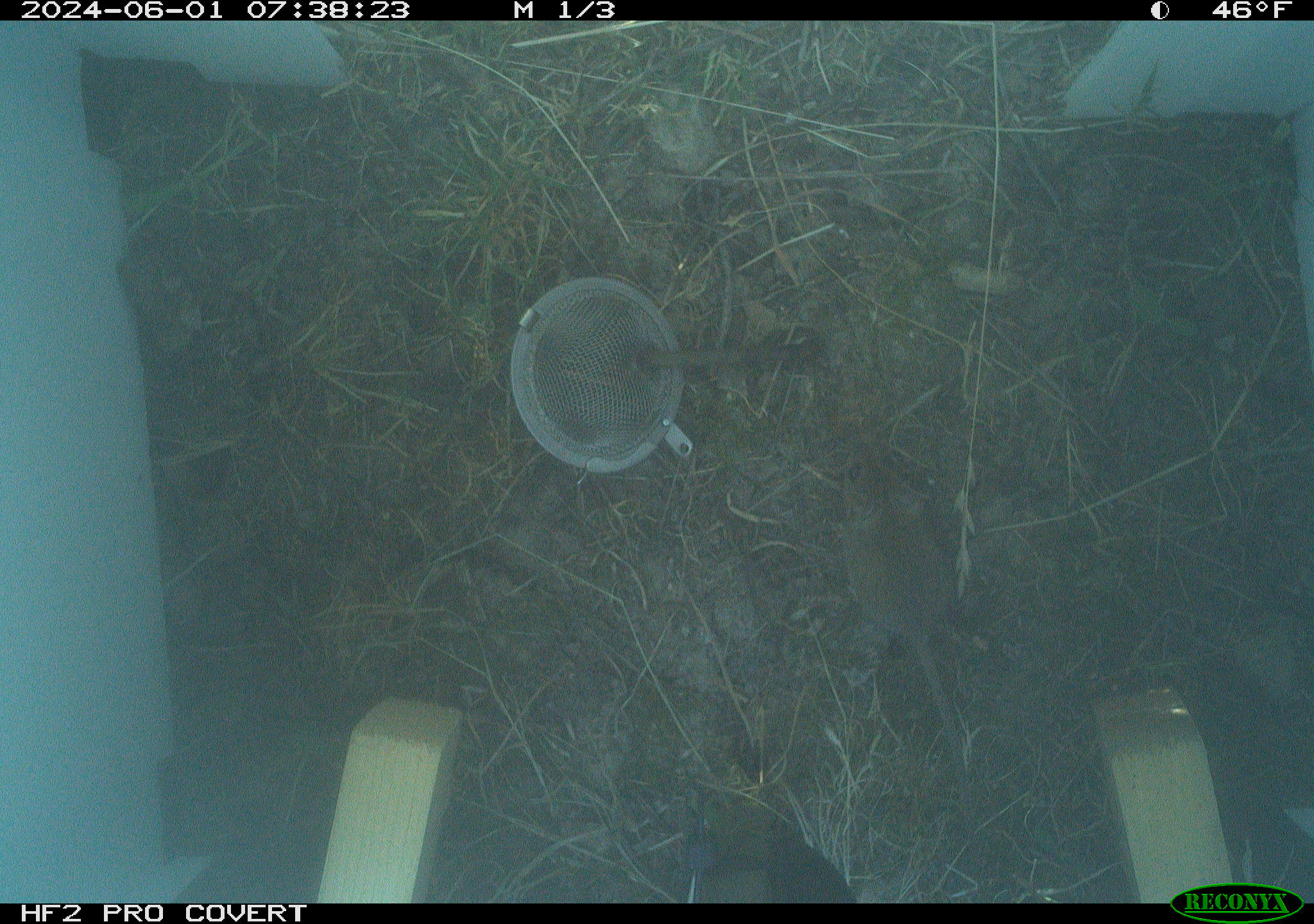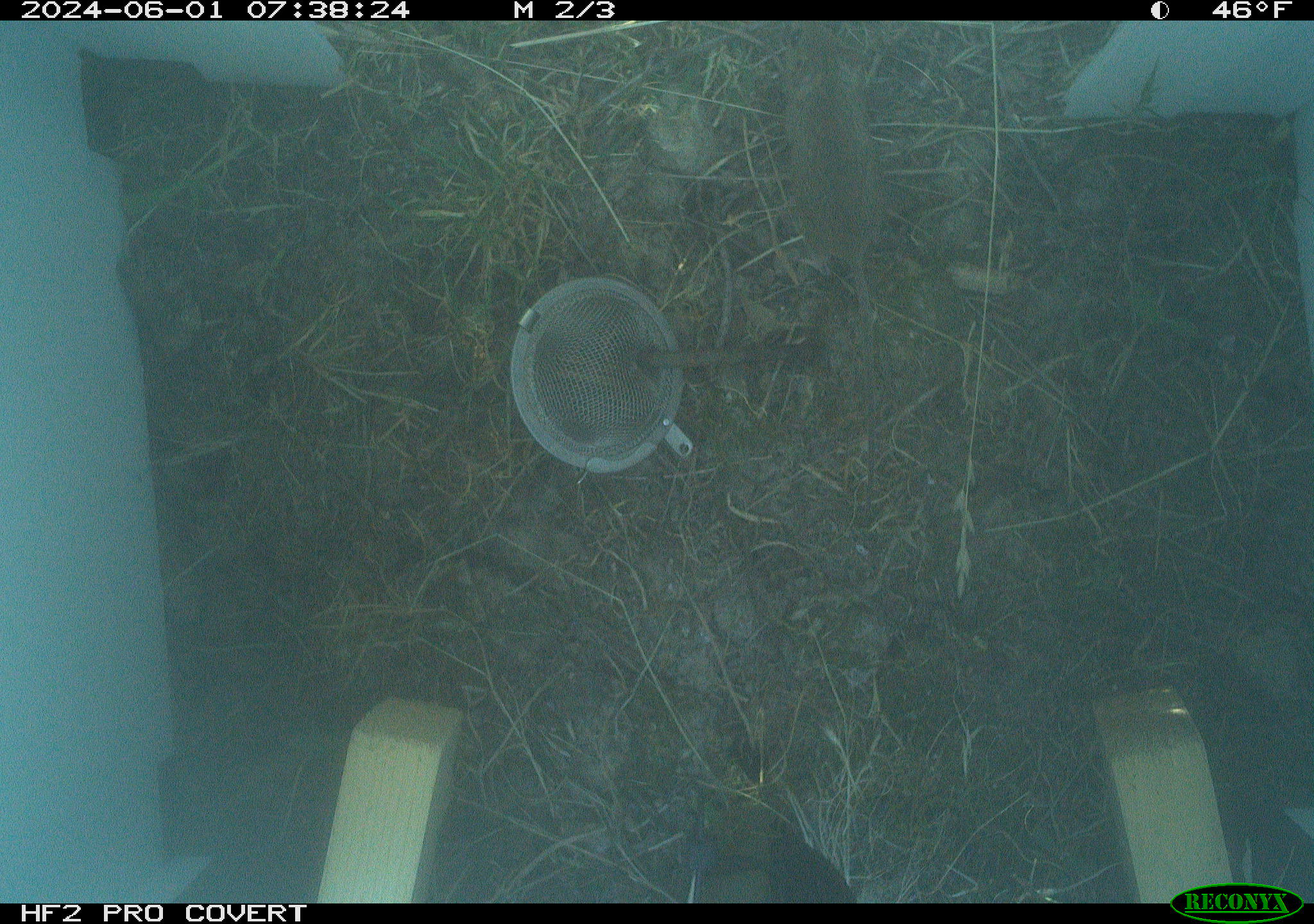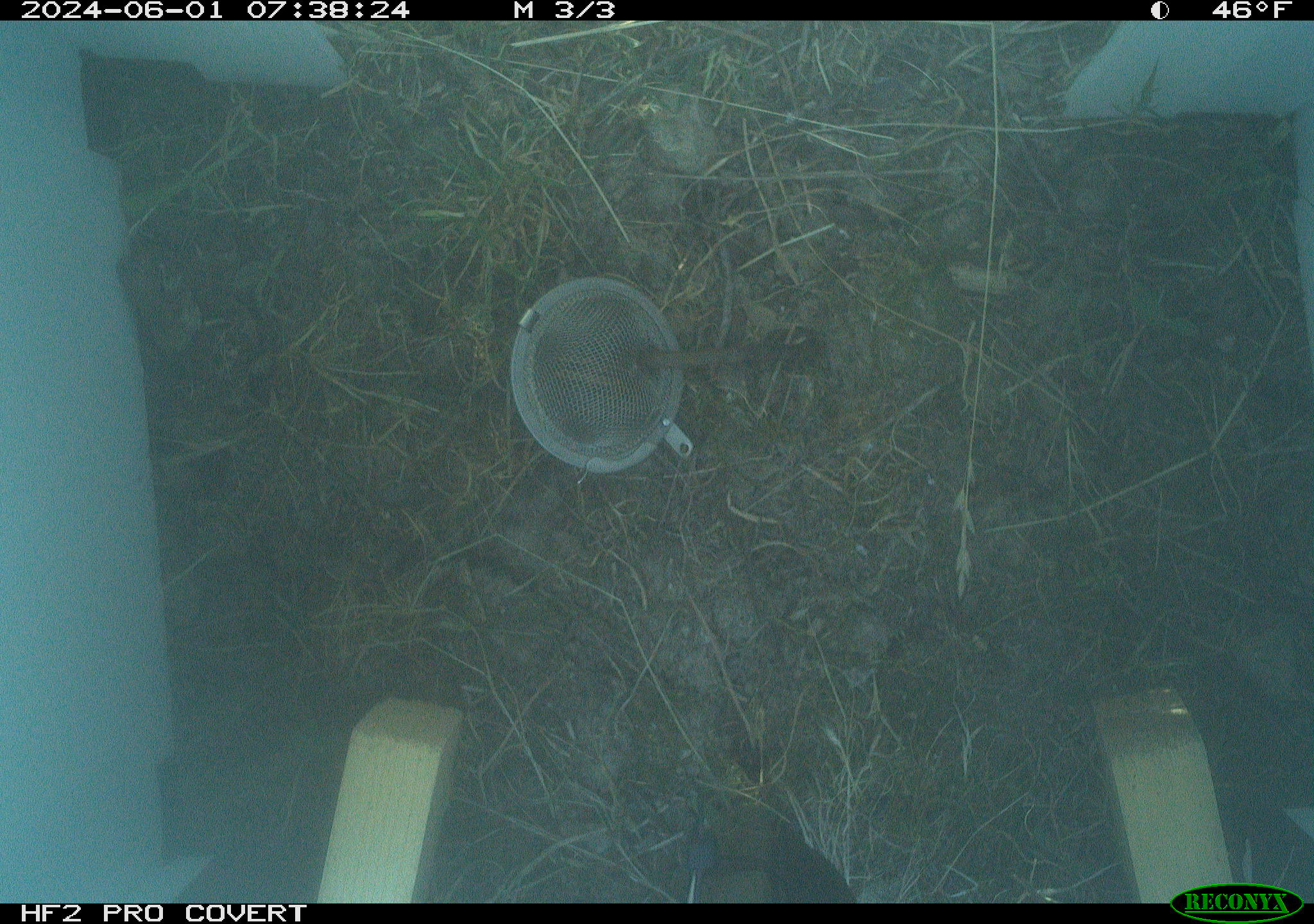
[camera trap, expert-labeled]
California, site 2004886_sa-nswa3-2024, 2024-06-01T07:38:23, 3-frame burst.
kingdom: Animalia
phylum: Chordata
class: Mammalia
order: Rodentia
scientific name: Rodentia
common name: rodent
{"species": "rodent (Rodentia)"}